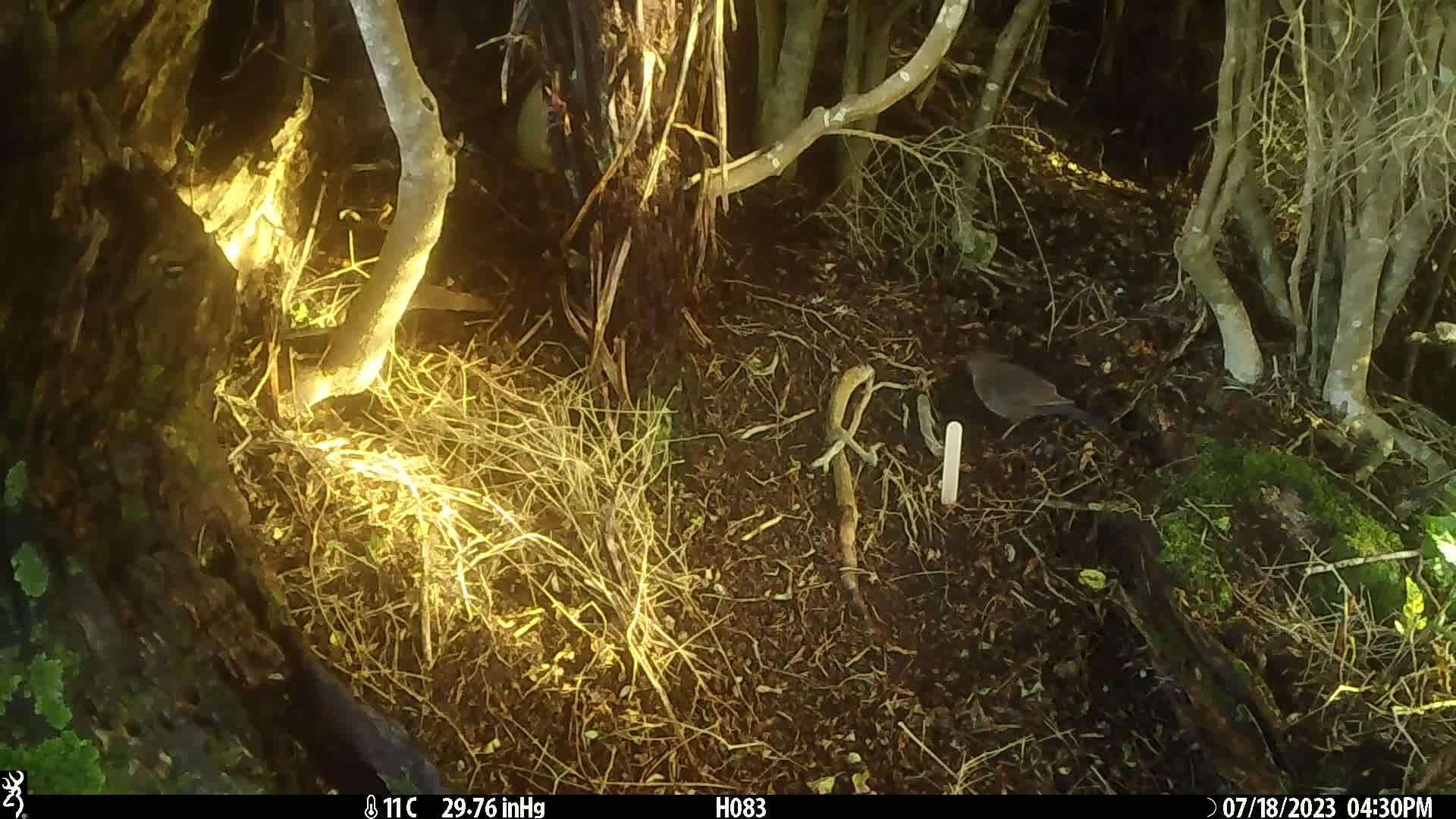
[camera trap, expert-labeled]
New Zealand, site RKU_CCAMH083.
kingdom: Animalia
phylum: Chordata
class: Aves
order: Passeriformes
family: Turdidae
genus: Turdus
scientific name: Turdus merula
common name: eurasian blackbird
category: blackbird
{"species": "blackbird (eurasian blackbird) (Turdus merula)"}